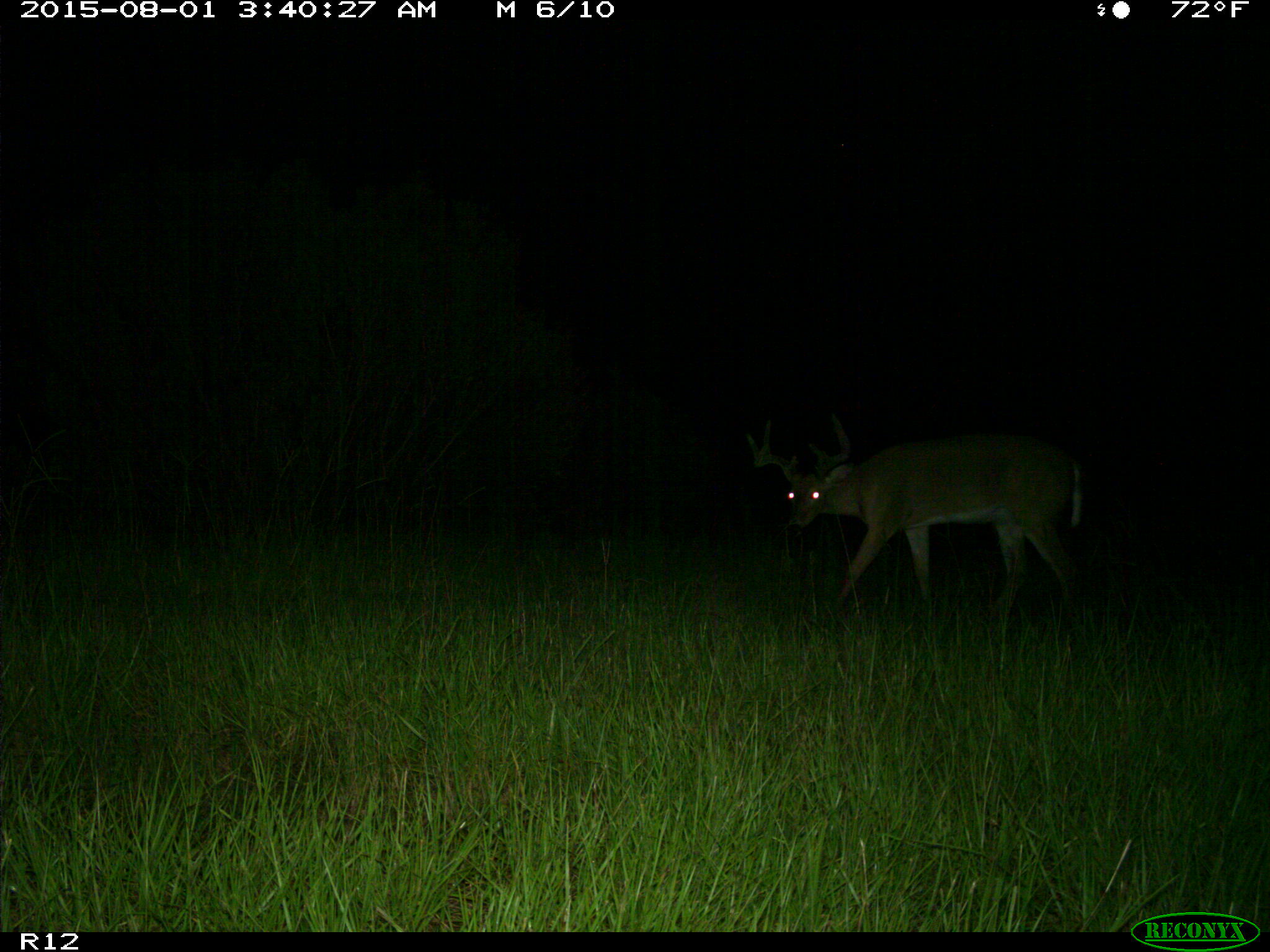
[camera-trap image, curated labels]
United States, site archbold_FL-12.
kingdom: Animalia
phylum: Chordata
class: Mammalia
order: Artiodactyla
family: Cervidae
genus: Odocoileus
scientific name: Odocoileus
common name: deer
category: unidentified deer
Unidentified deer (deer) (Odocoileus).